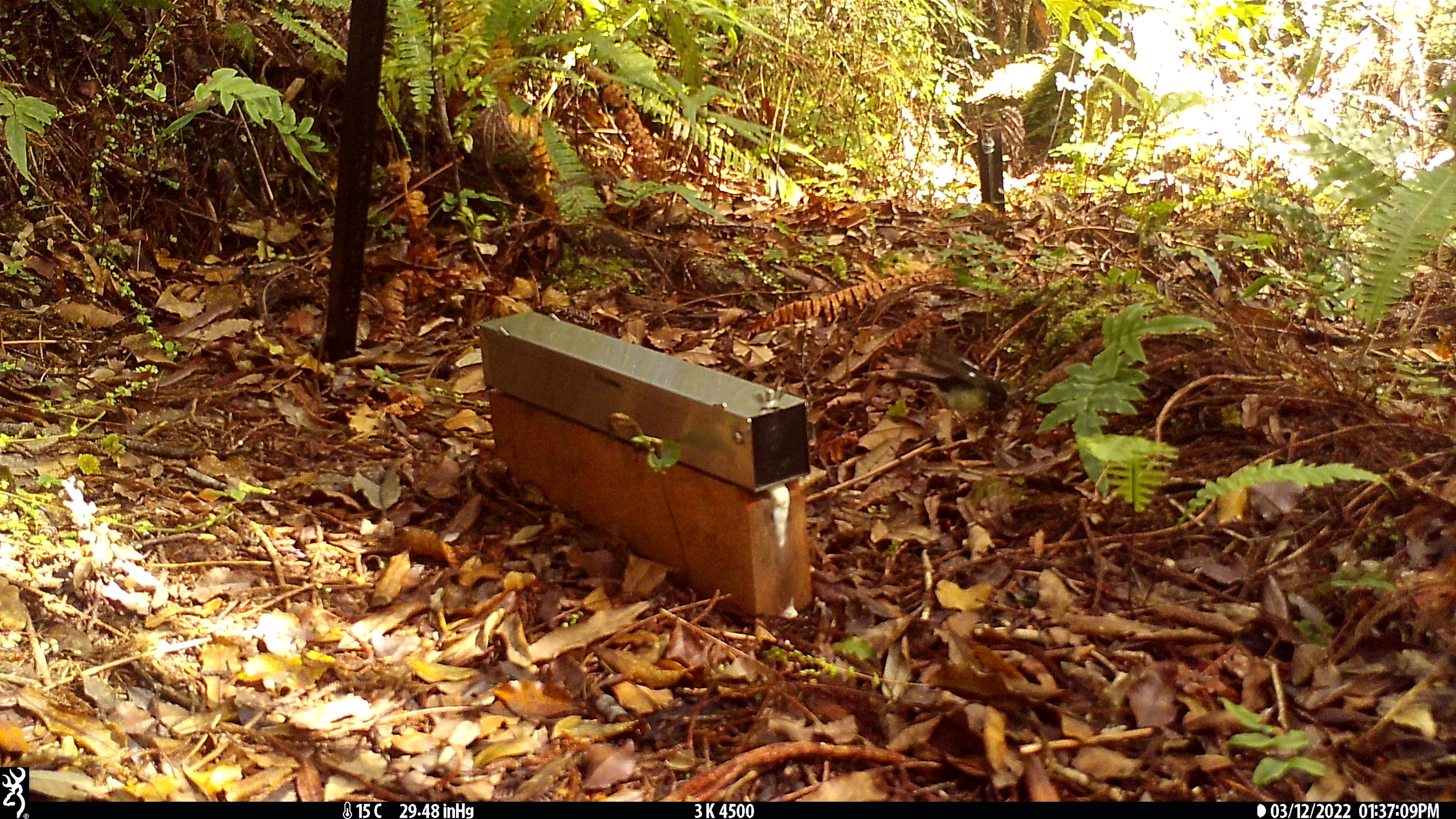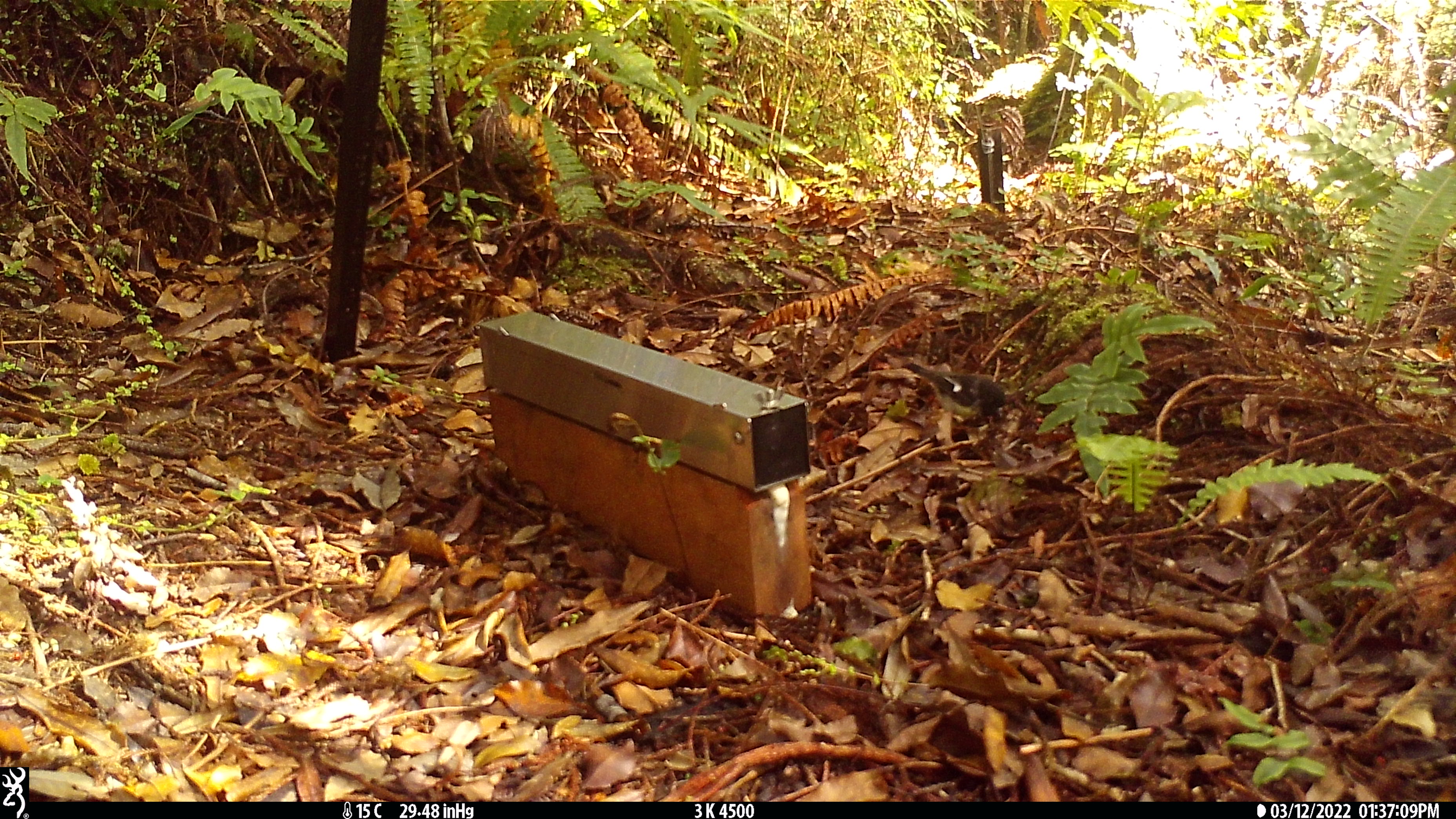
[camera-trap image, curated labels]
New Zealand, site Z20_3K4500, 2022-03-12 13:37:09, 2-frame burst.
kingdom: Animalia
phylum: Chordata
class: Aves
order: Passeriformes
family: Petroicidae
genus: Petroica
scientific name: Petroica macrocephala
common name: tomtit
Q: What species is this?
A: Tomtit (Petroica macrocephala).